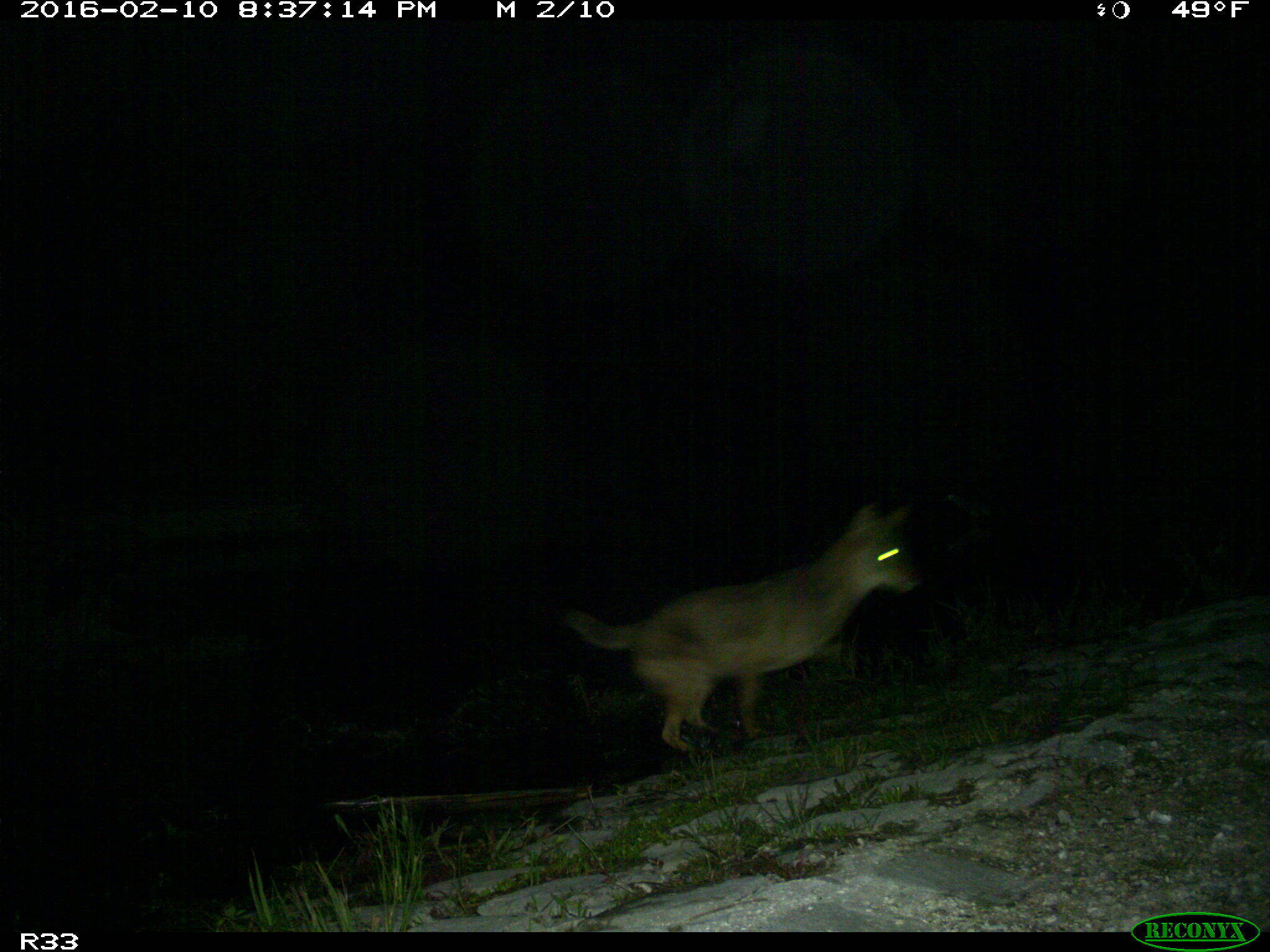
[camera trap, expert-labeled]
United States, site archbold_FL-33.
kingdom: Animalia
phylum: Chordata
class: Mammalia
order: Carnivora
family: Canidae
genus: Canis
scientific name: Canis latrans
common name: coyote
Canis latrans (coyote).